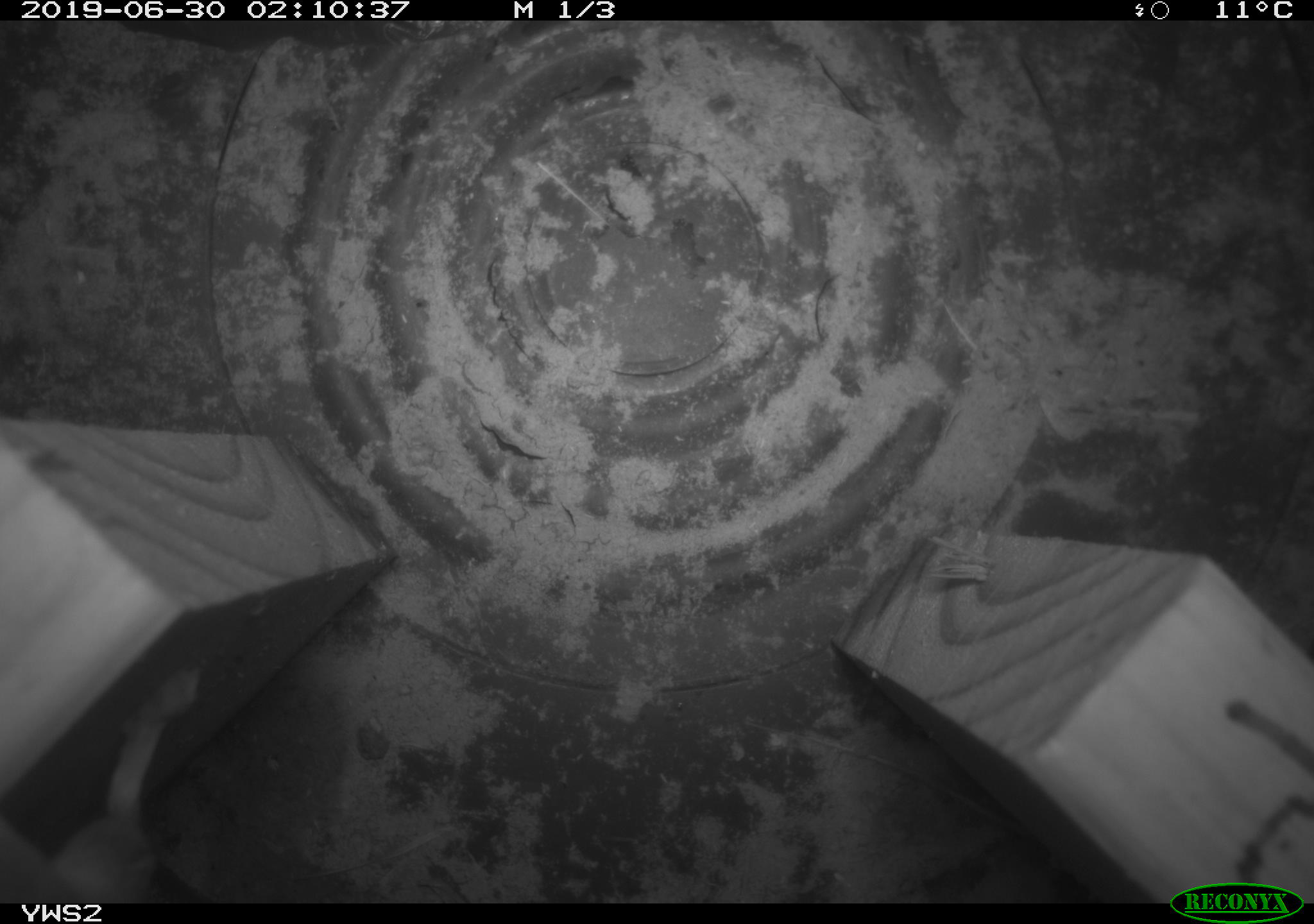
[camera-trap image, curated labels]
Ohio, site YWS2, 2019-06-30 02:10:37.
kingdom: Animalia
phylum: Chordata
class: Mammalia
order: Rodentia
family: Cricetidae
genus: Peromyscus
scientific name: Peromyscus leucopus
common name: white-footed mouse